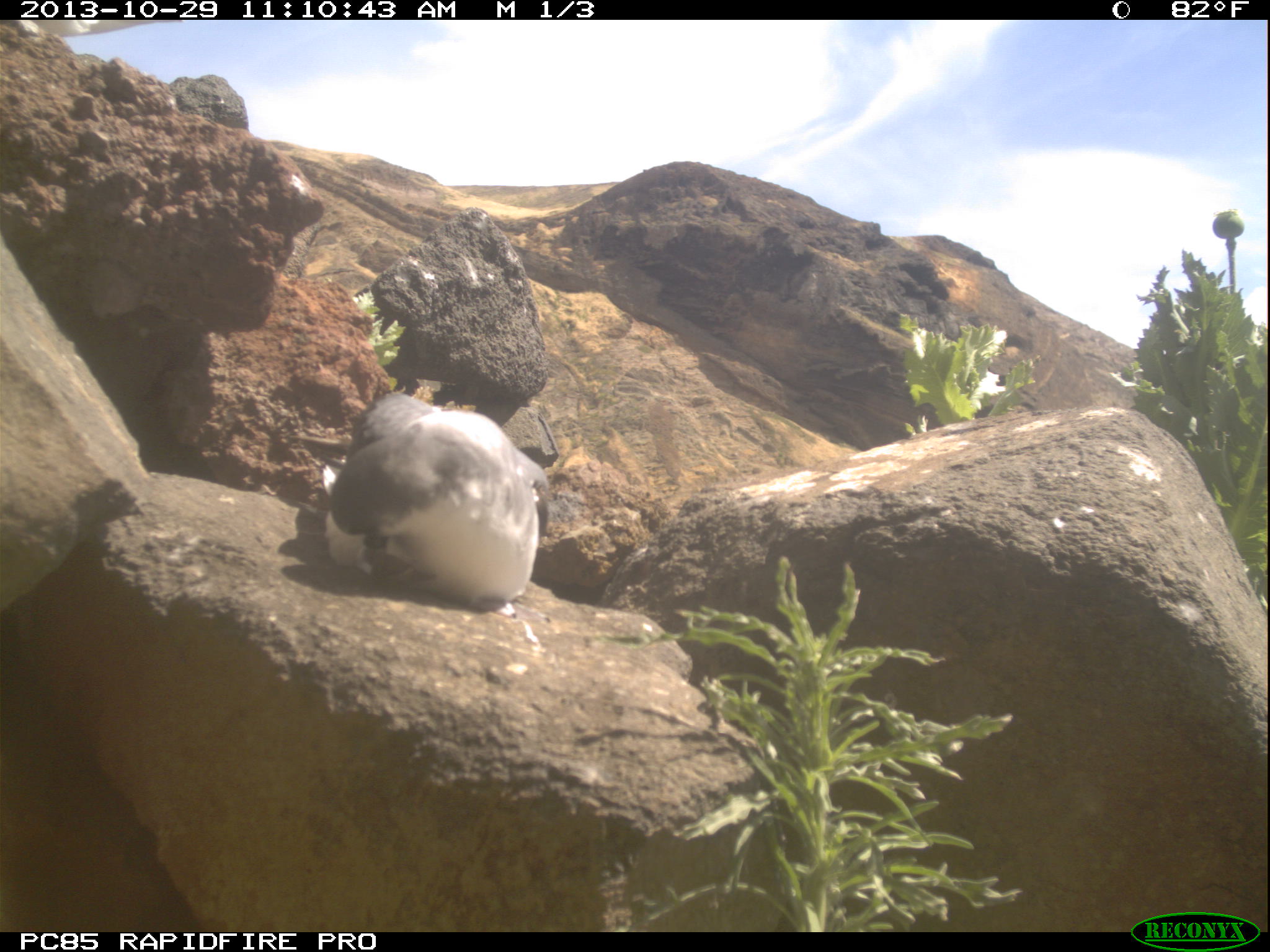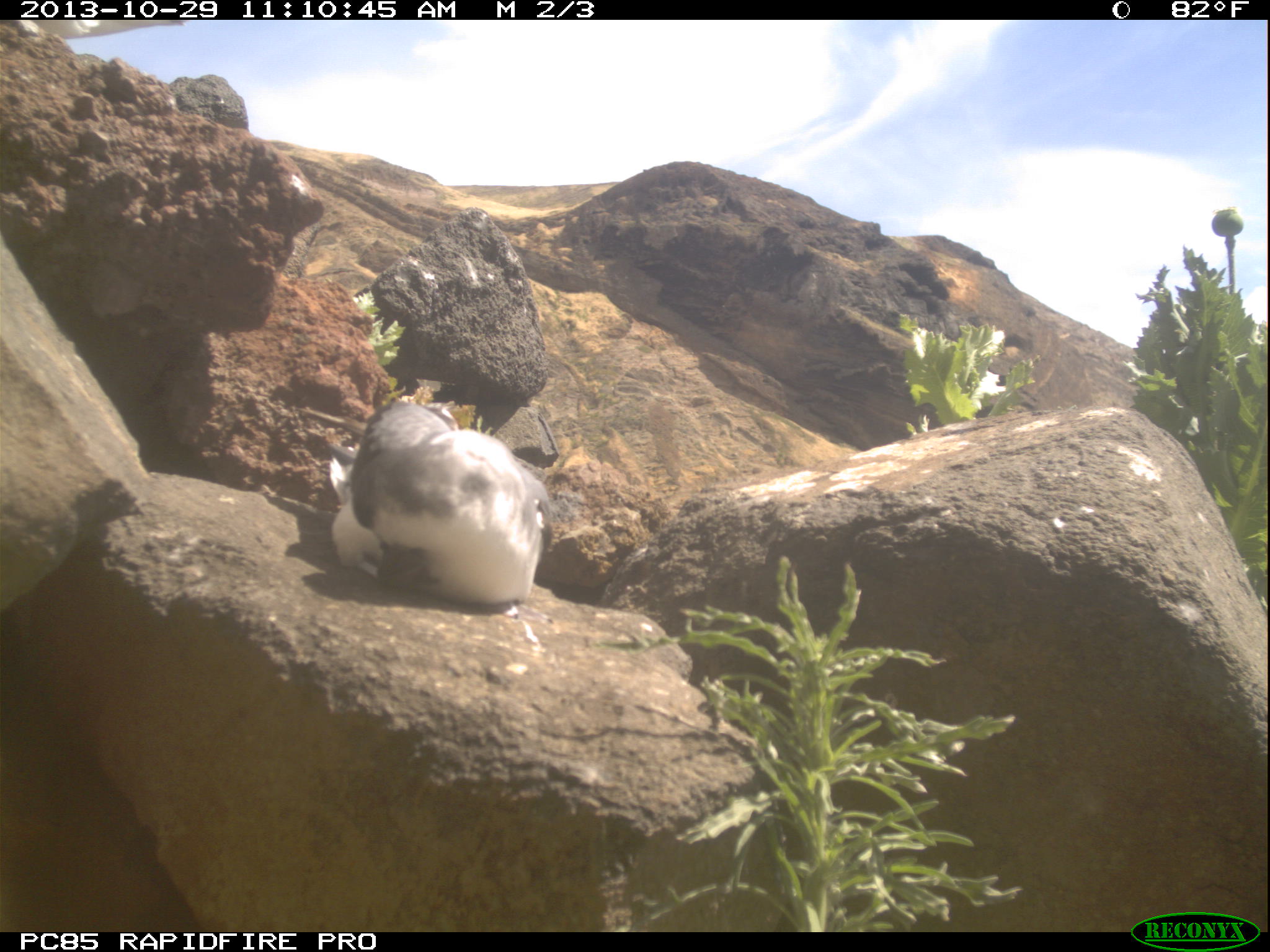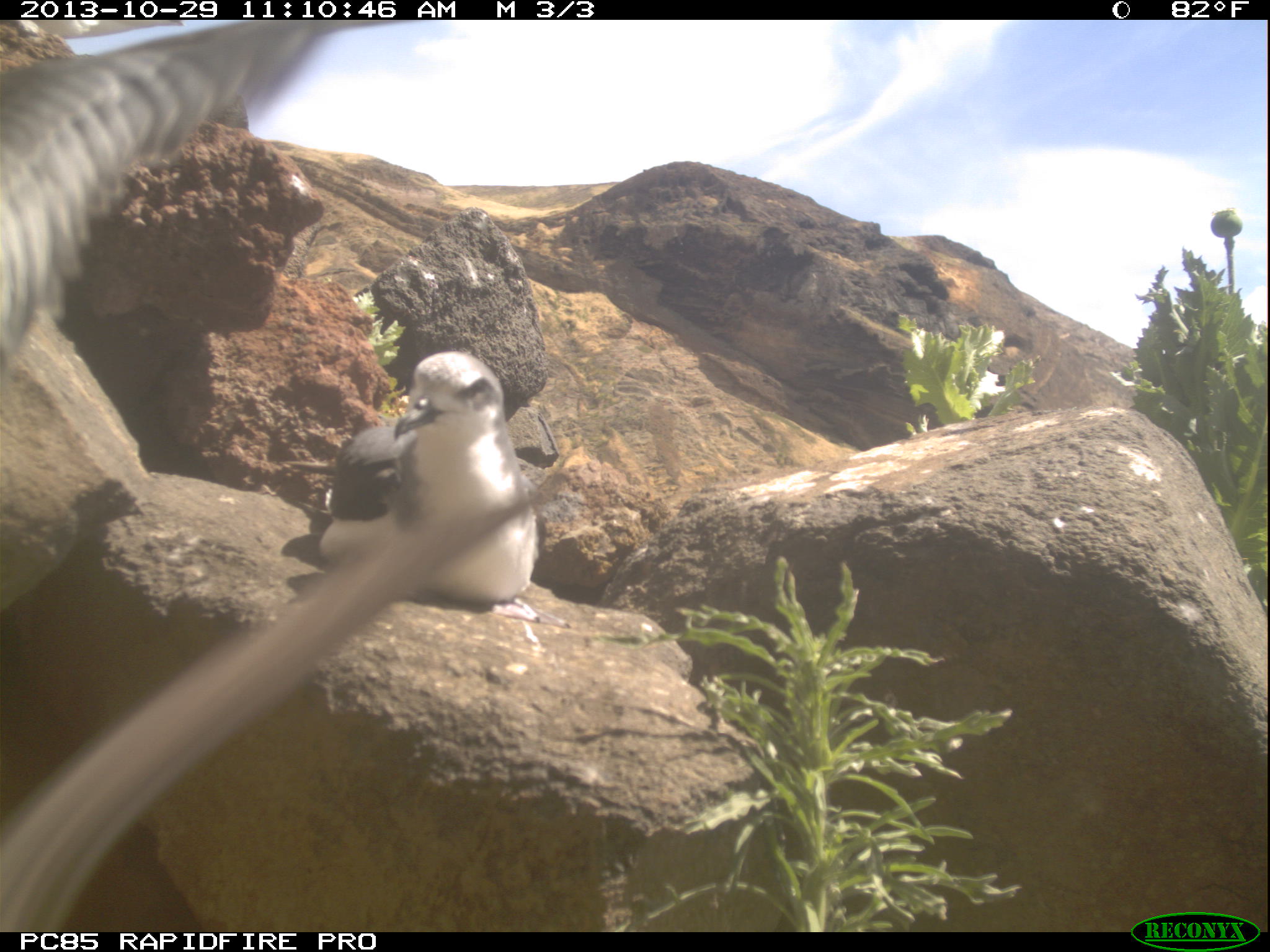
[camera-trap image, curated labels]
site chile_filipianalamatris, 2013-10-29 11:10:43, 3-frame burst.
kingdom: Animalia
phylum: Chordata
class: Aves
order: Procellariiformes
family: Procellariidae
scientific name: Procellariidae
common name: petrel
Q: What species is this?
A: Petrel (Procellariidae).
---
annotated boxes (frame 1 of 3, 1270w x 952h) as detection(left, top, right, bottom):
petrel: detection(319, 388, 551, 614)
unknown: detection(1, 14, 175, 45)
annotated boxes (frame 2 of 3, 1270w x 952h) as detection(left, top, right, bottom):
petrel: detection(326, 395, 554, 611); detection(0, 20, 188, 46)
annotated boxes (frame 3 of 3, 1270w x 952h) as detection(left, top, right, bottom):
petrel: detection(0, 20, 536, 952); detection(285, 345, 548, 604); detection(0, 19, 182, 42)